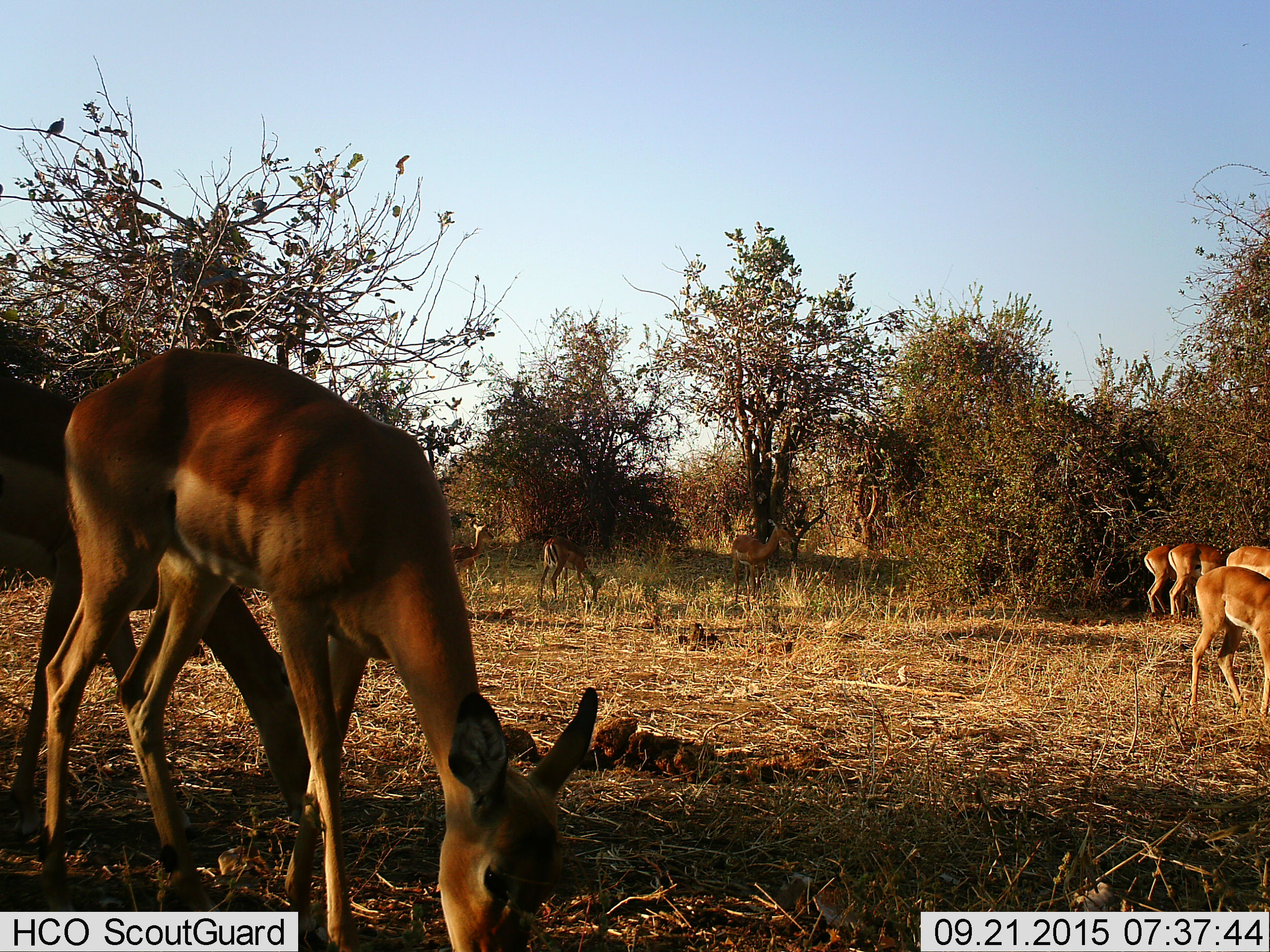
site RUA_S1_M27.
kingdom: Animalia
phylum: Chordata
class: Mammalia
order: Artiodactyla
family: Bovidae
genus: Aepyceros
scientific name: Aepyceros melampus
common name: impala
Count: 9.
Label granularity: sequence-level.